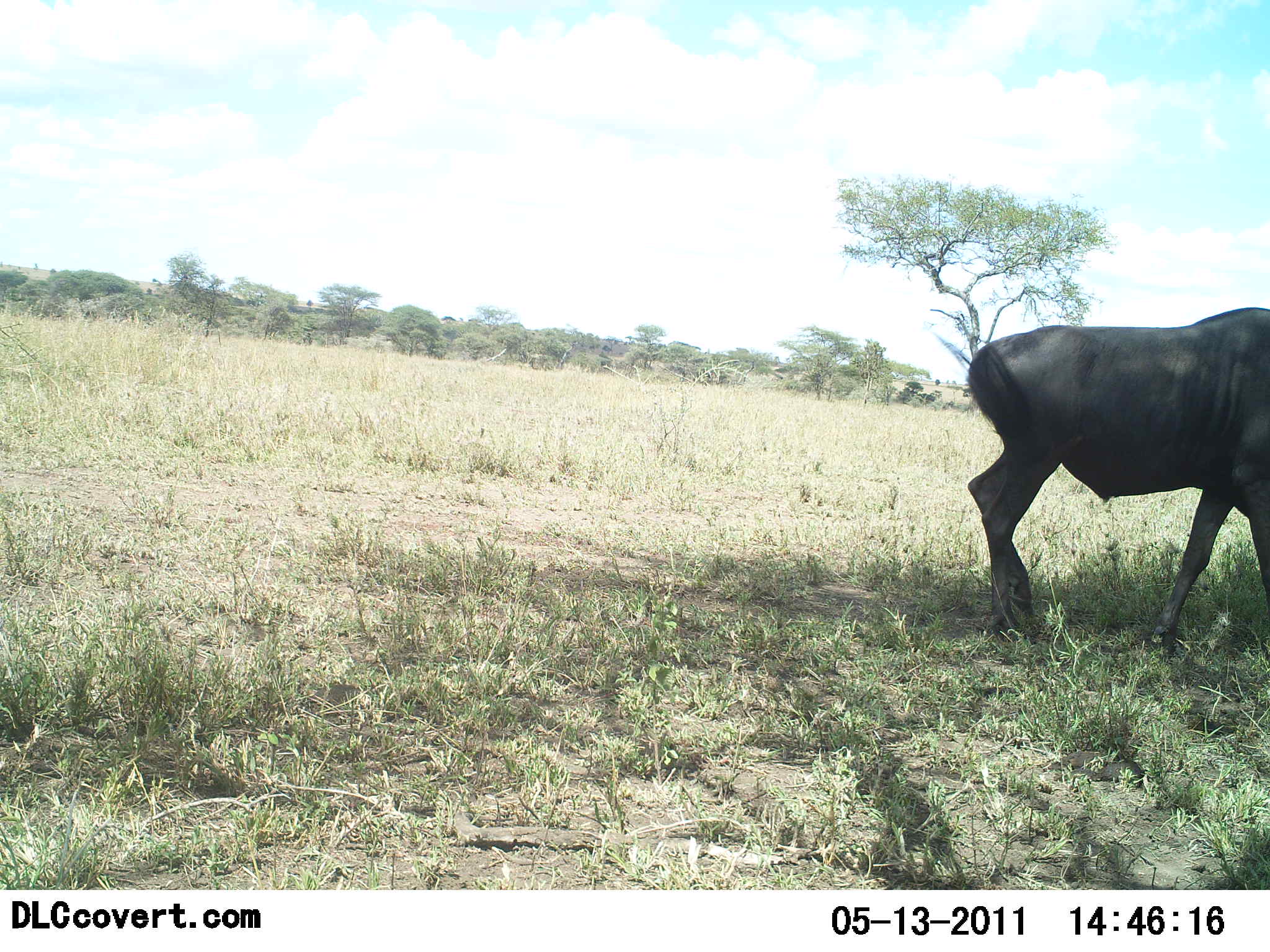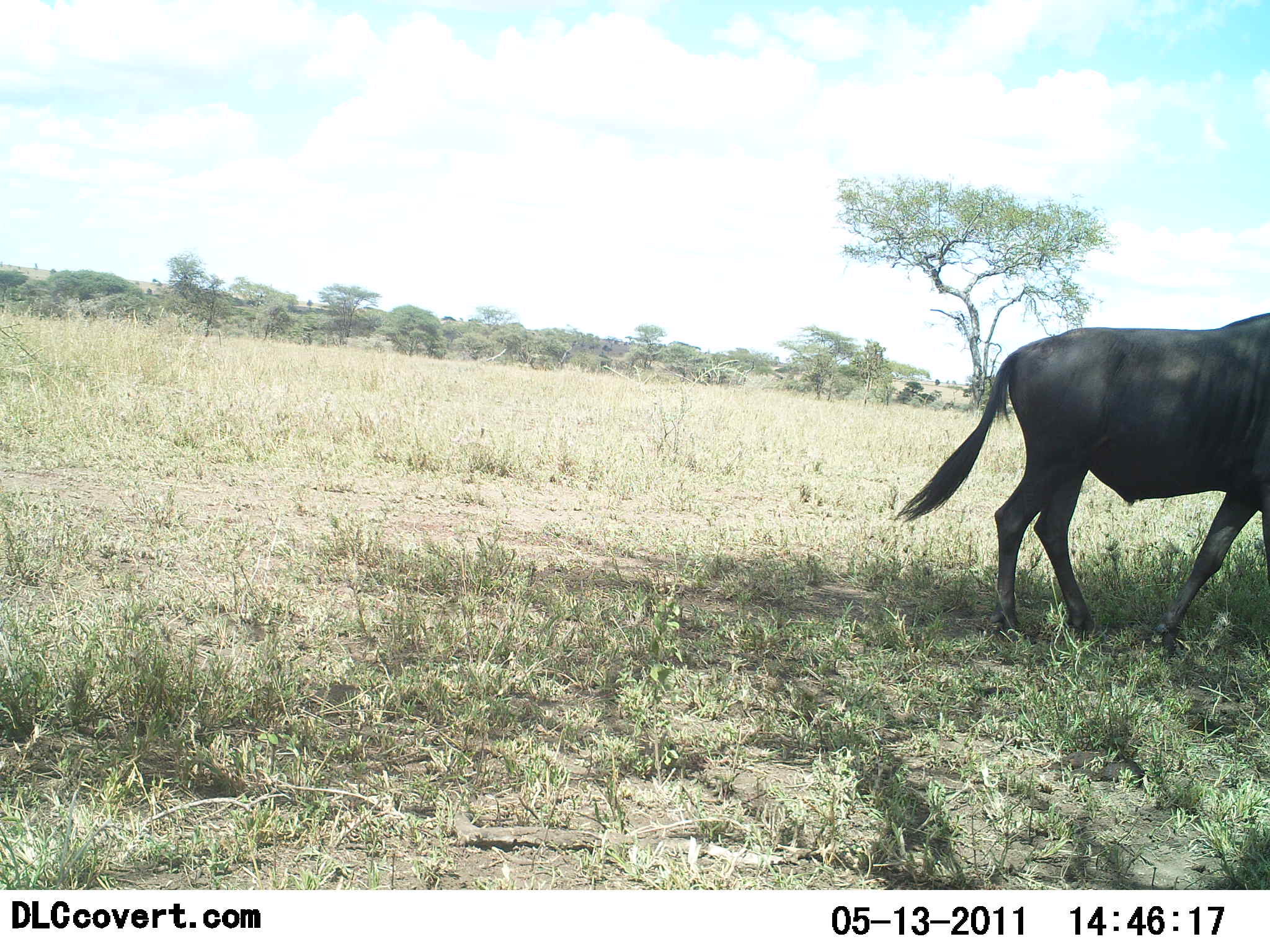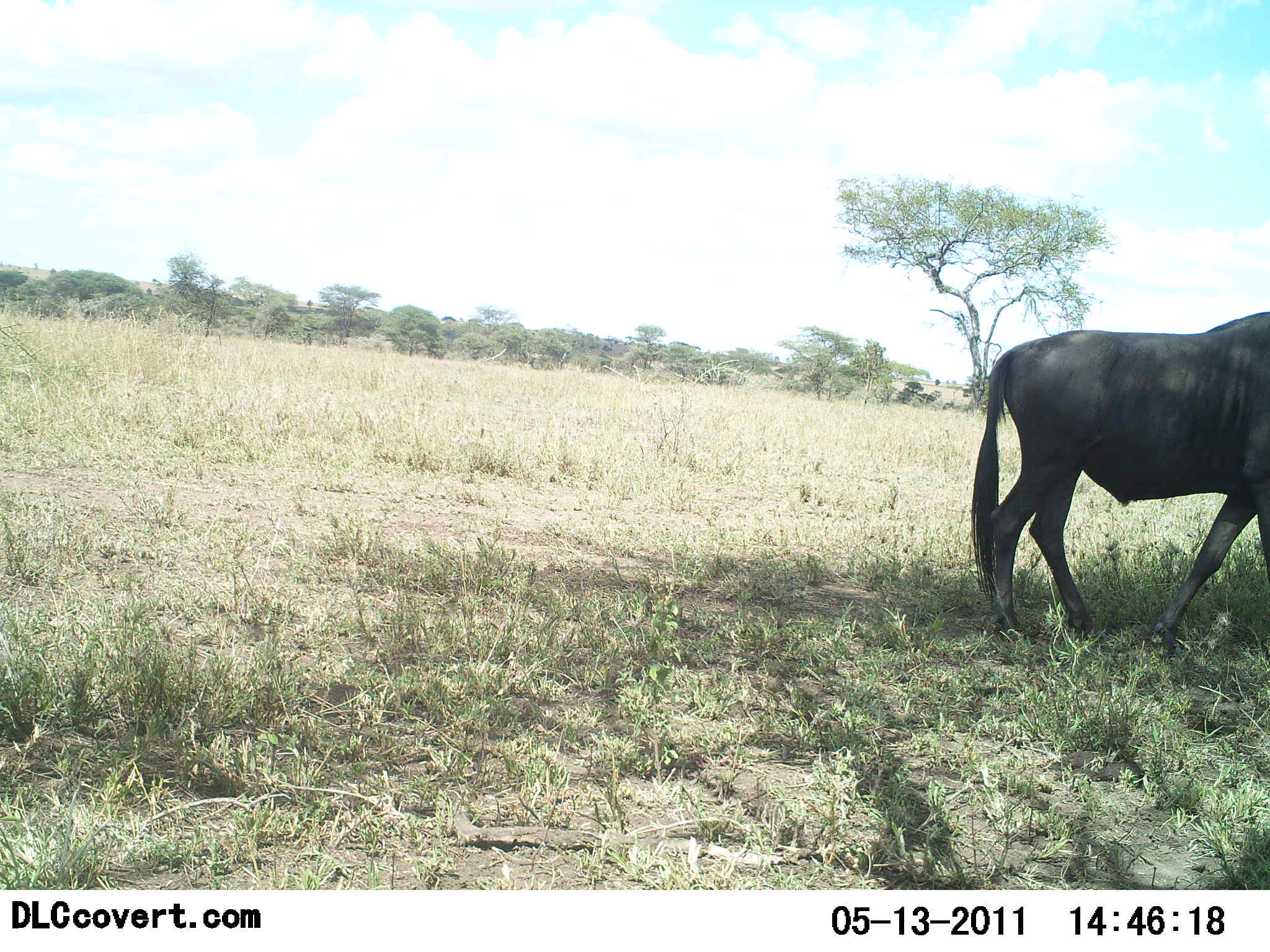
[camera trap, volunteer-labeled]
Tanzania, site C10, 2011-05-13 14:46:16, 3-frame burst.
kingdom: Animalia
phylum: Chordata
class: Mammalia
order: Artiodactyla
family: Bovidae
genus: Connochaetes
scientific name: Connochaetes taurinus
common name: blue wildebeest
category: wildebeest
Wildebeest (blue wildebeest) (Connochaetes taurinus), count 1. Behavior (volunteer vote fractions): standing 64%, resting 0%, moving 27%, interacting 0%. Young present (vote fraction): 0%. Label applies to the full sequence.